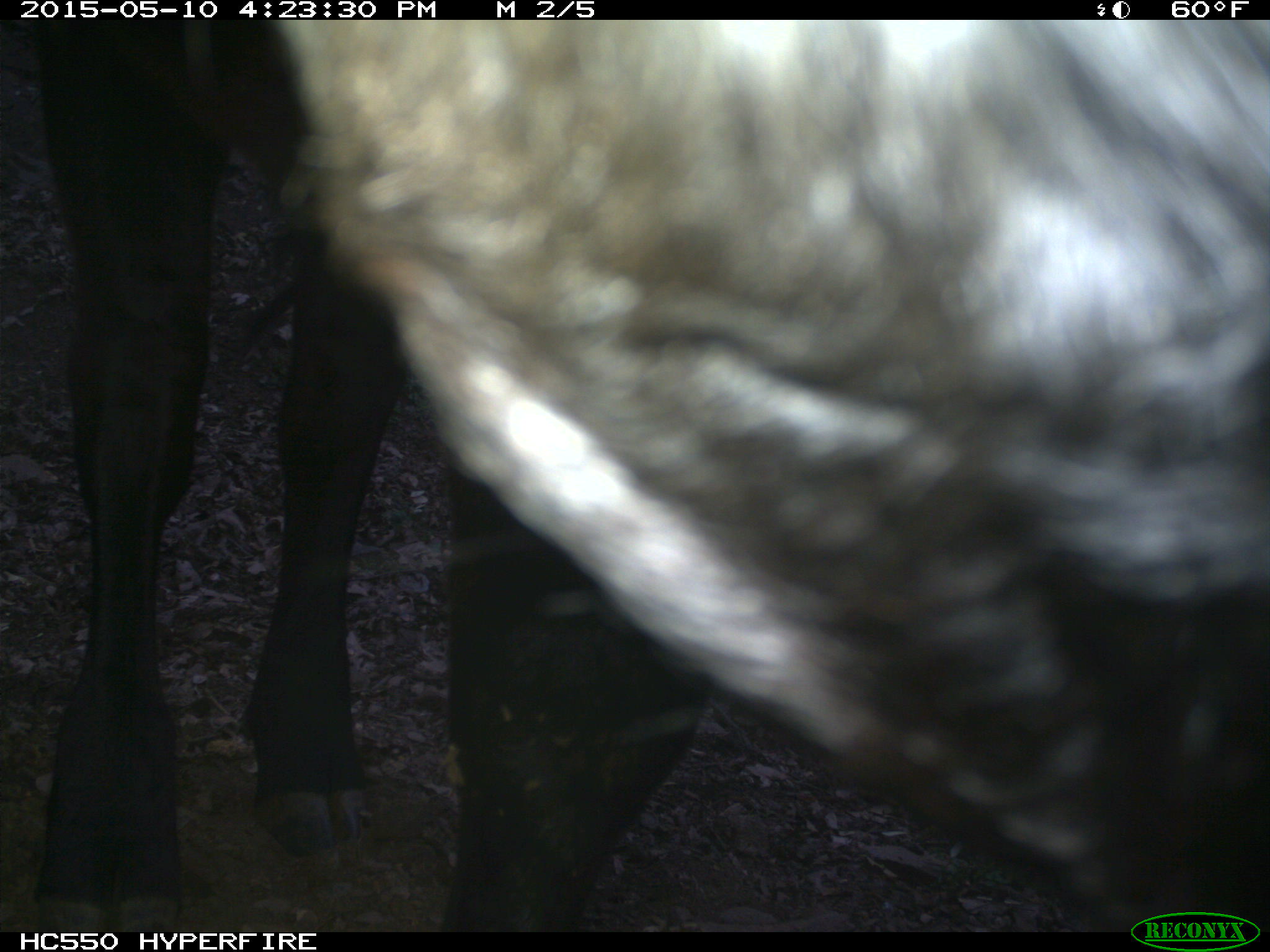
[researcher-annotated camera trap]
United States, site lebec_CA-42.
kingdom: Animalia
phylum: Chordata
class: Mammalia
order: Artiodactyla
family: Bovidae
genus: Bos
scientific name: Bos taurus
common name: domestic cow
Bos taurus (domestic cow).